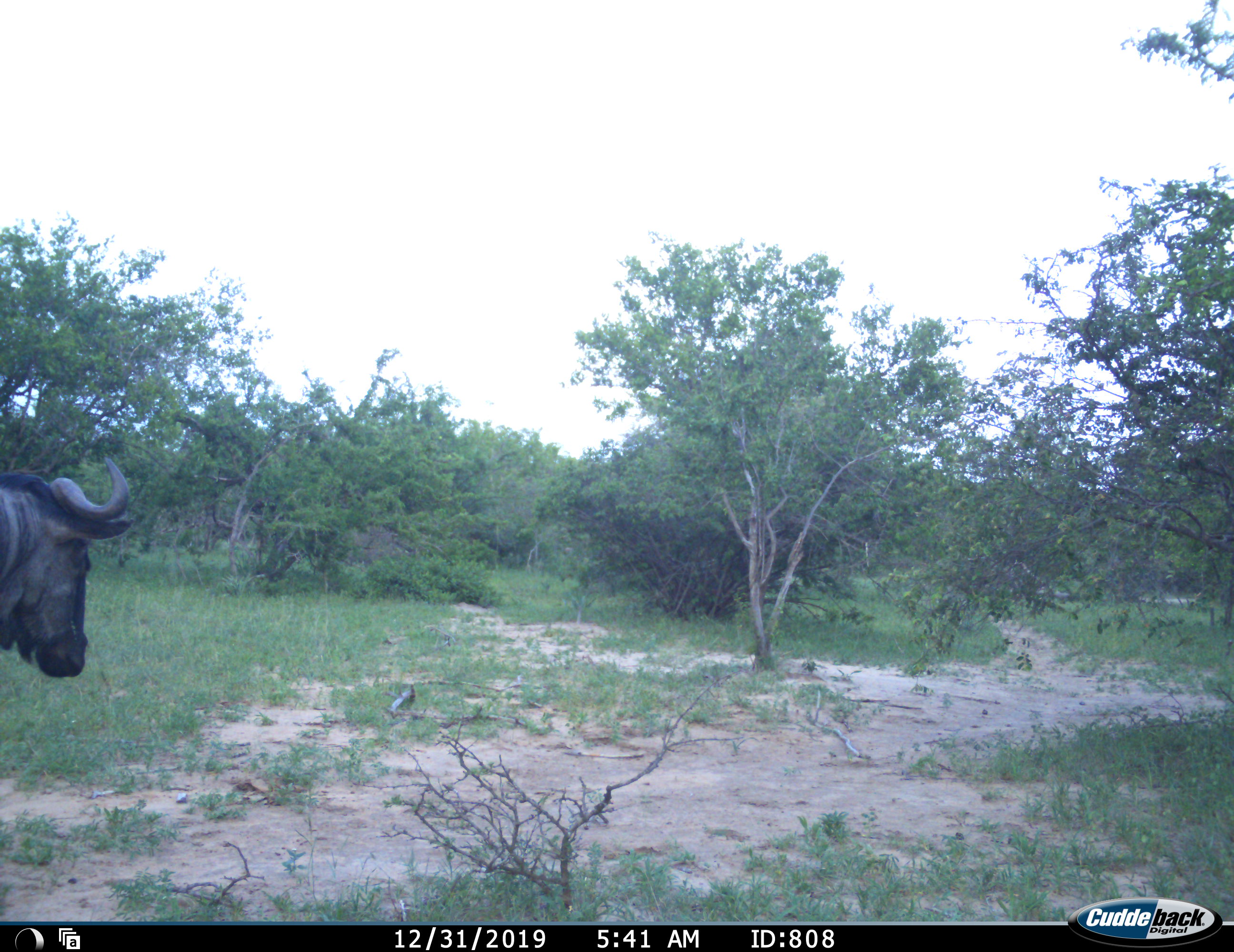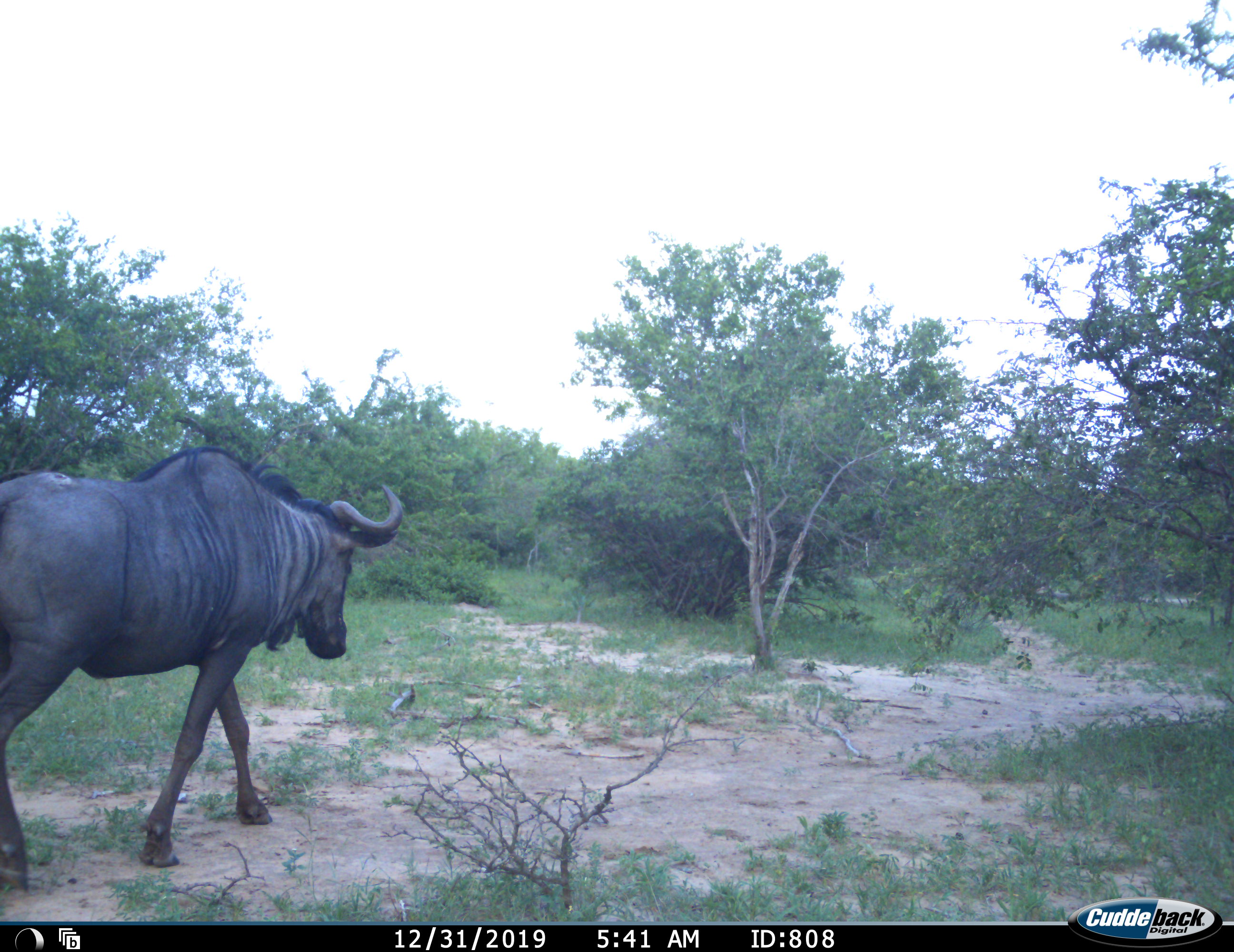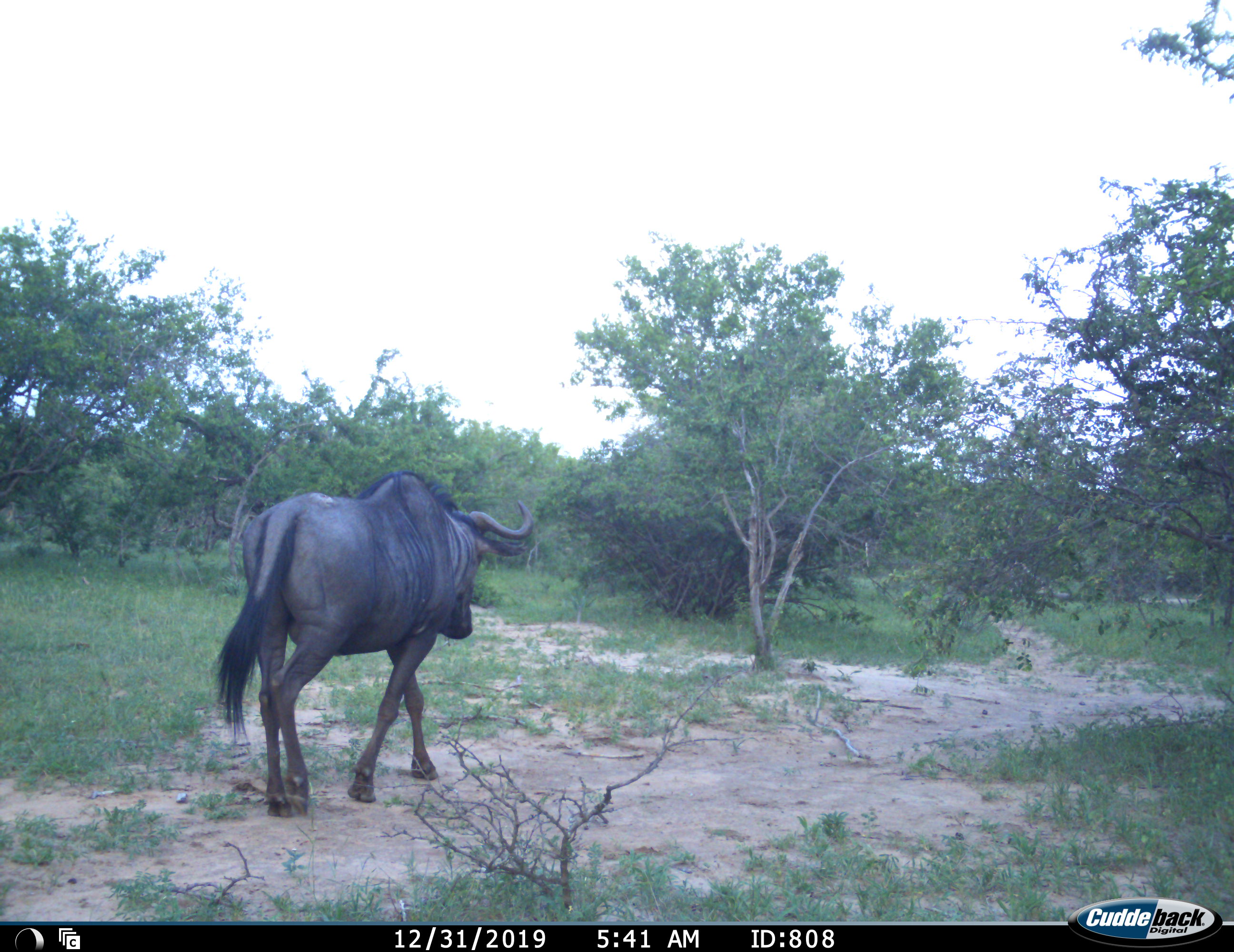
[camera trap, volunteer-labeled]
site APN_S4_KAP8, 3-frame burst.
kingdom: Animalia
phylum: Chordata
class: Mammalia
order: Artiodactyla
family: Bovidae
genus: Connochaetes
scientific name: Connochaetes taurinus taurinus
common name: blue wildebeest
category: wildebeestblue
Wildebeestblue (blue wildebeest) (Connochaetes taurinus taurinus), count 1. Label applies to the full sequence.